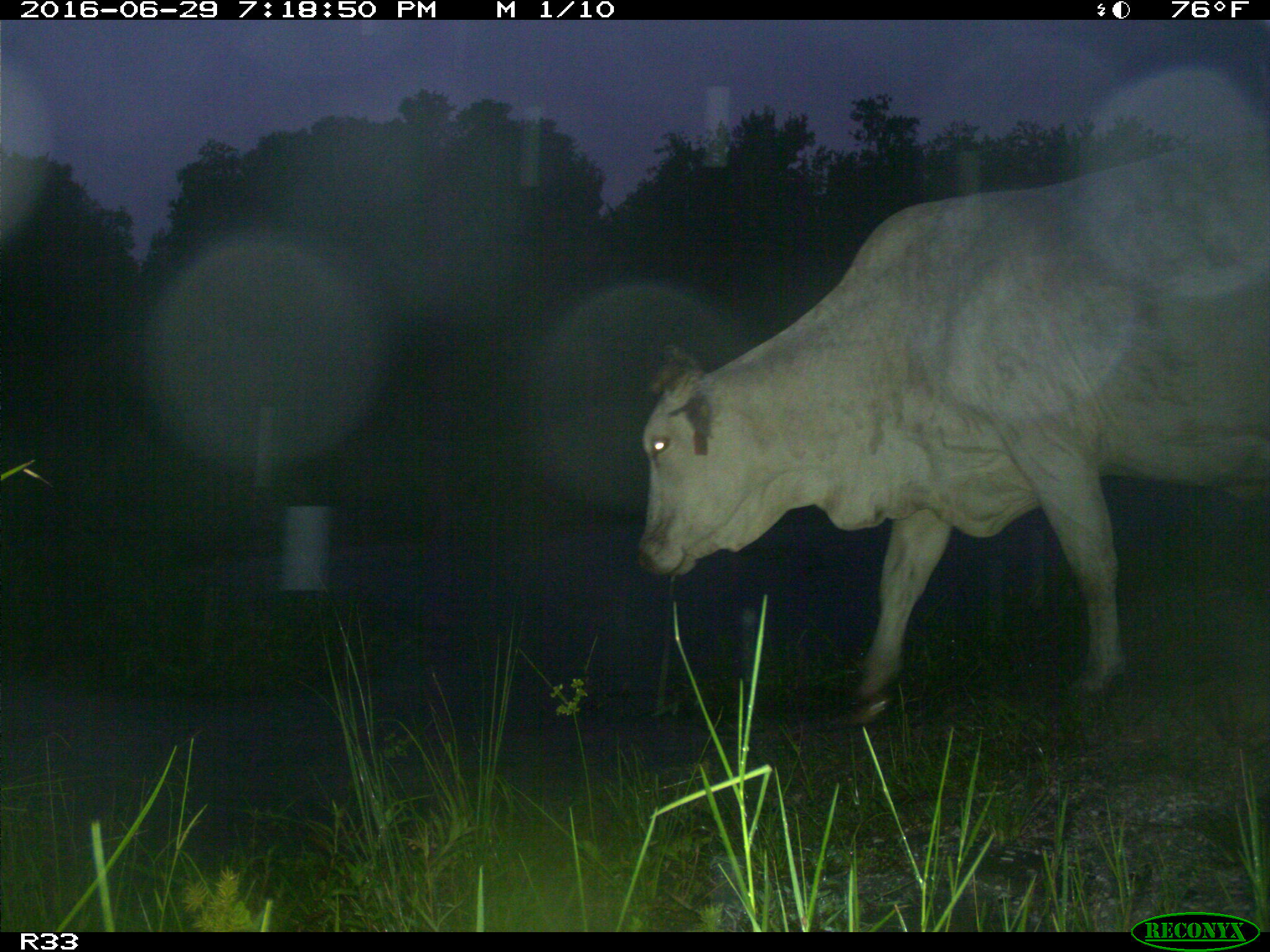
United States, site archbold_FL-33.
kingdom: Animalia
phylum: Chordata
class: Mammalia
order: Artiodactyla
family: Bovidae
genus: Bos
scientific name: Bos taurus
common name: domestic cow